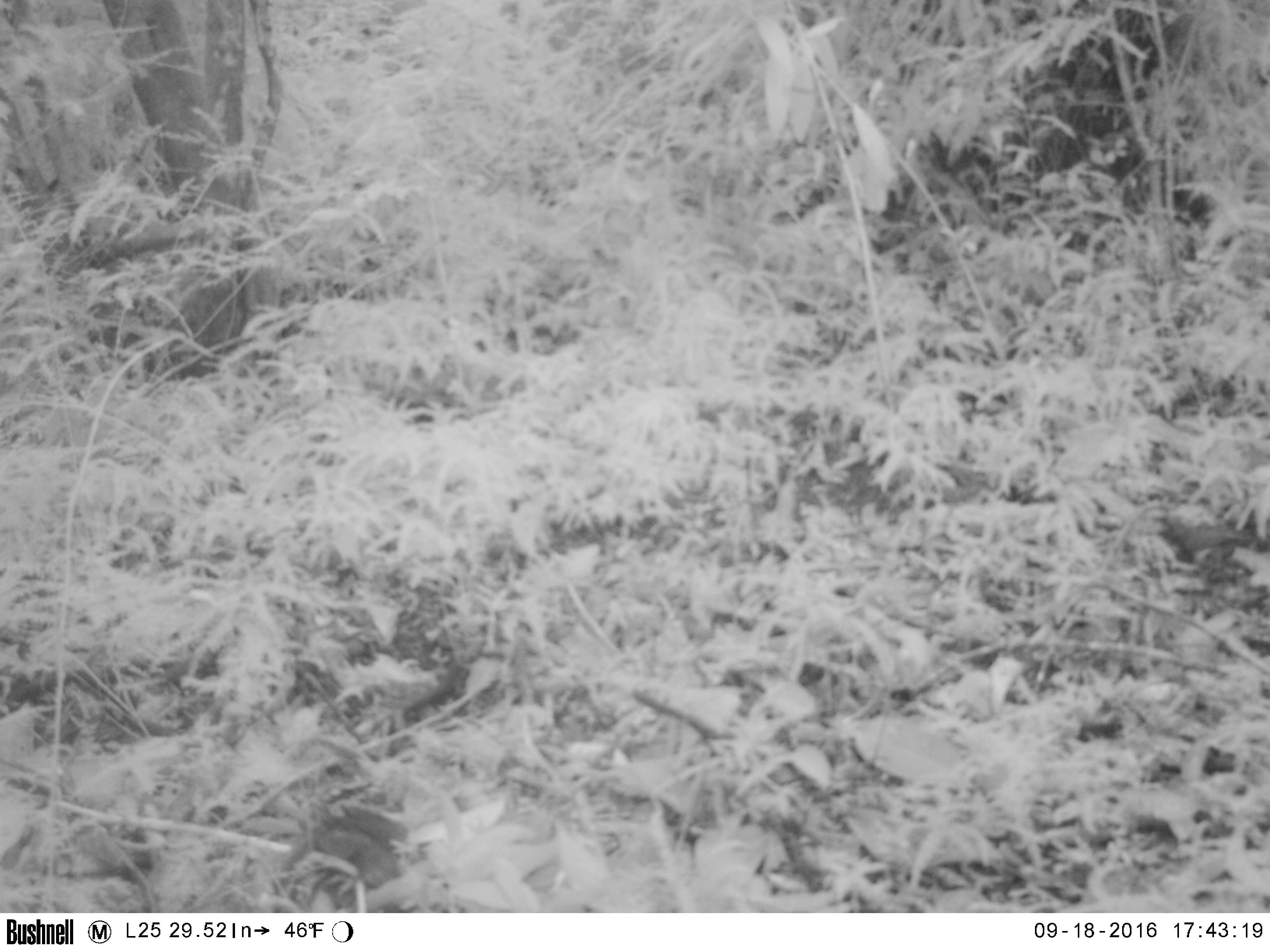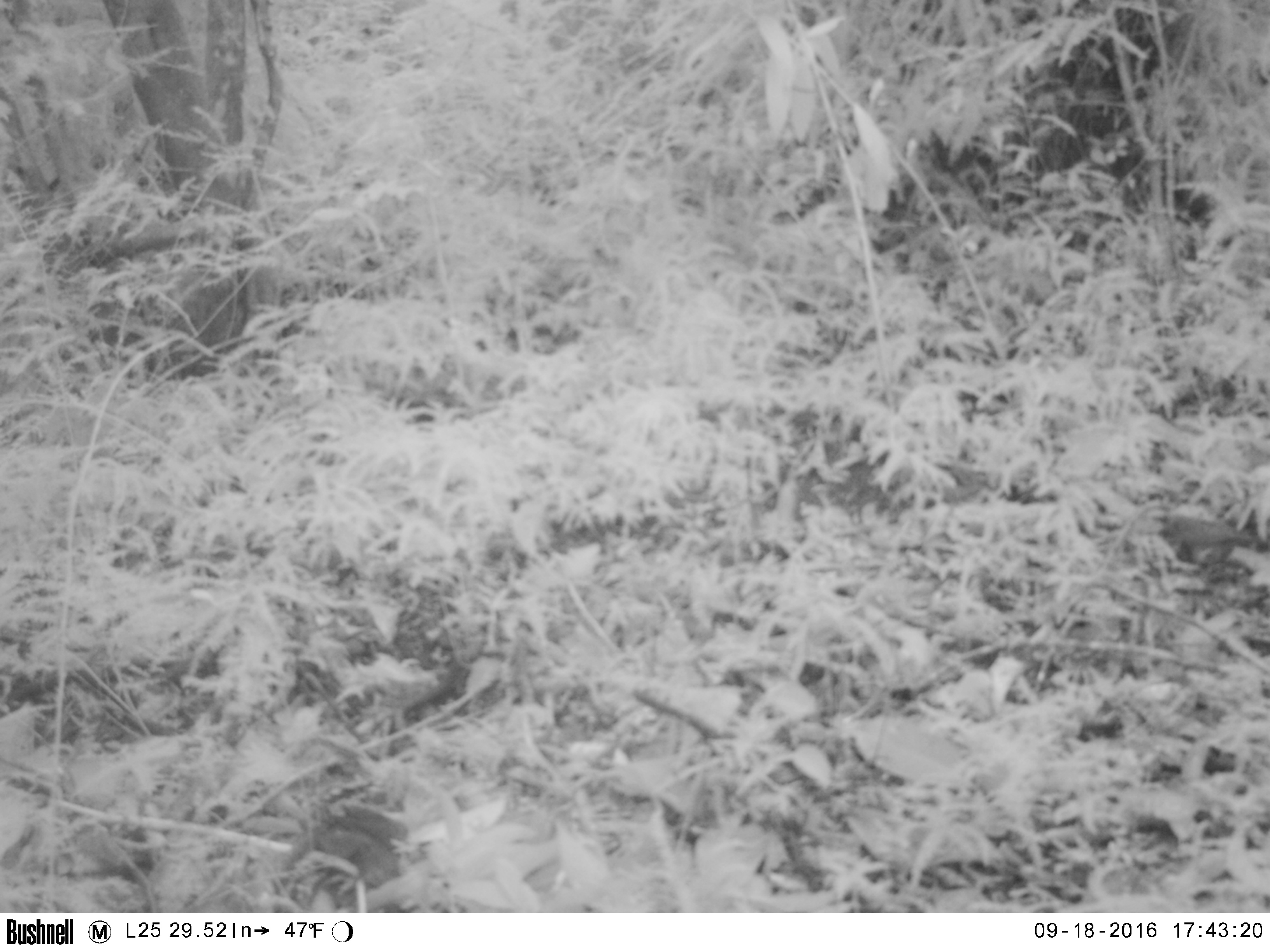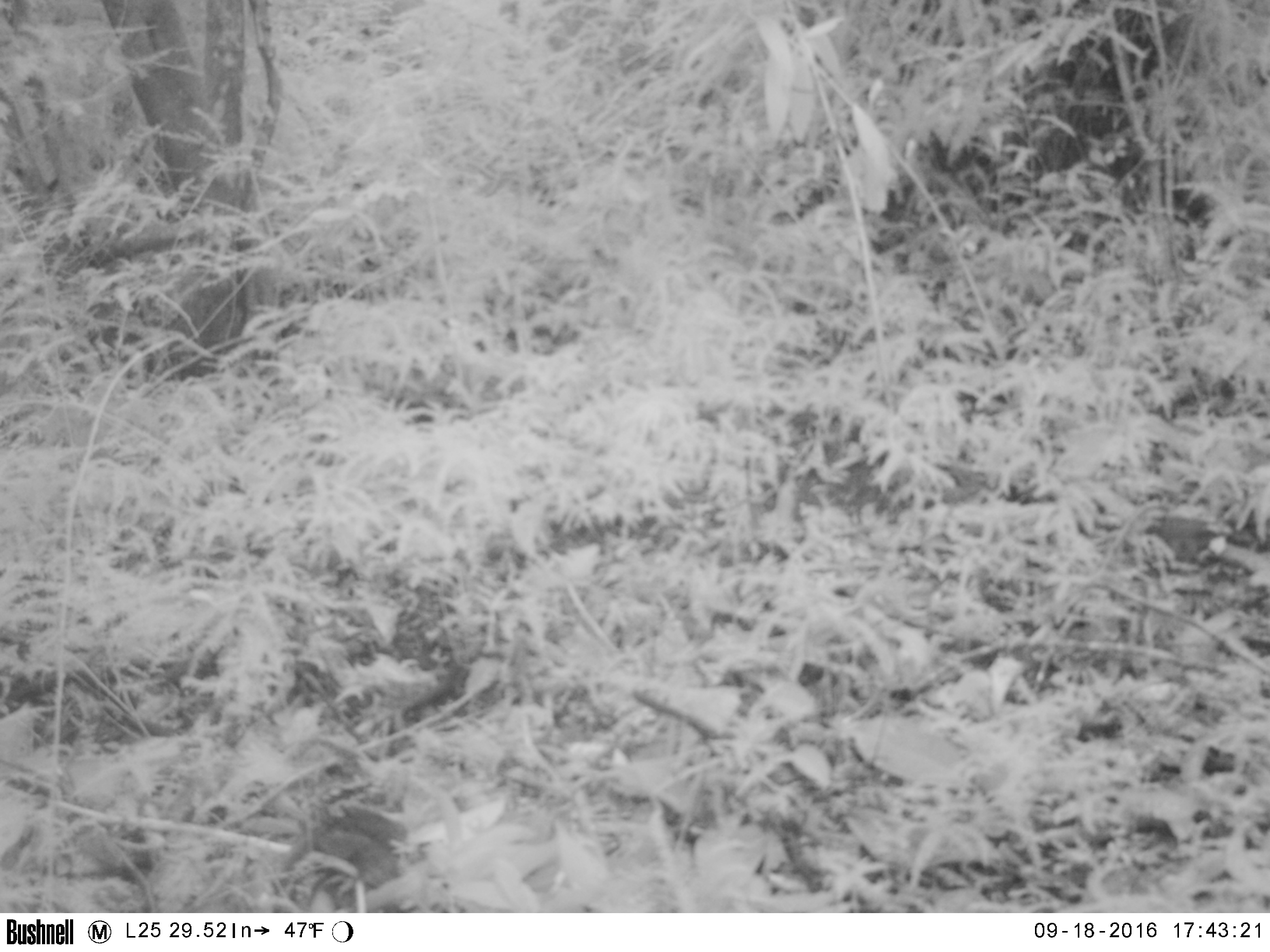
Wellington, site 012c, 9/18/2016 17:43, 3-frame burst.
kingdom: Animalia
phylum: Chordata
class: Aves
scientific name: Aves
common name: bird